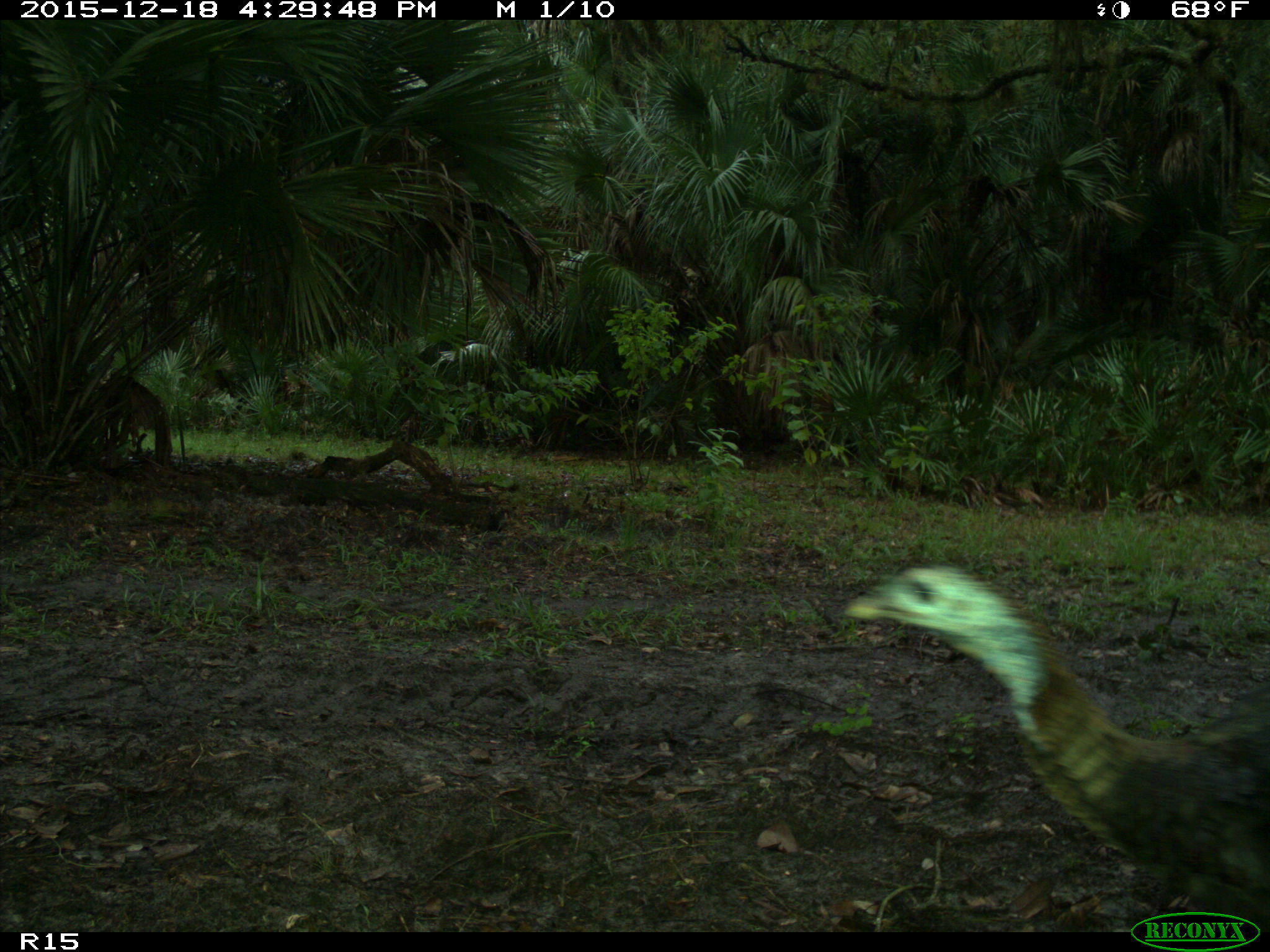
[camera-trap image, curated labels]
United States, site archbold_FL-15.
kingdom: Animalia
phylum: Chordata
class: Aves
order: Galliformes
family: Phasianidae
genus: Meleagris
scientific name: Meleagris gallopavo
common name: wild turkey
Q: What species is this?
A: Meleagris gallopavo (wild turkey).